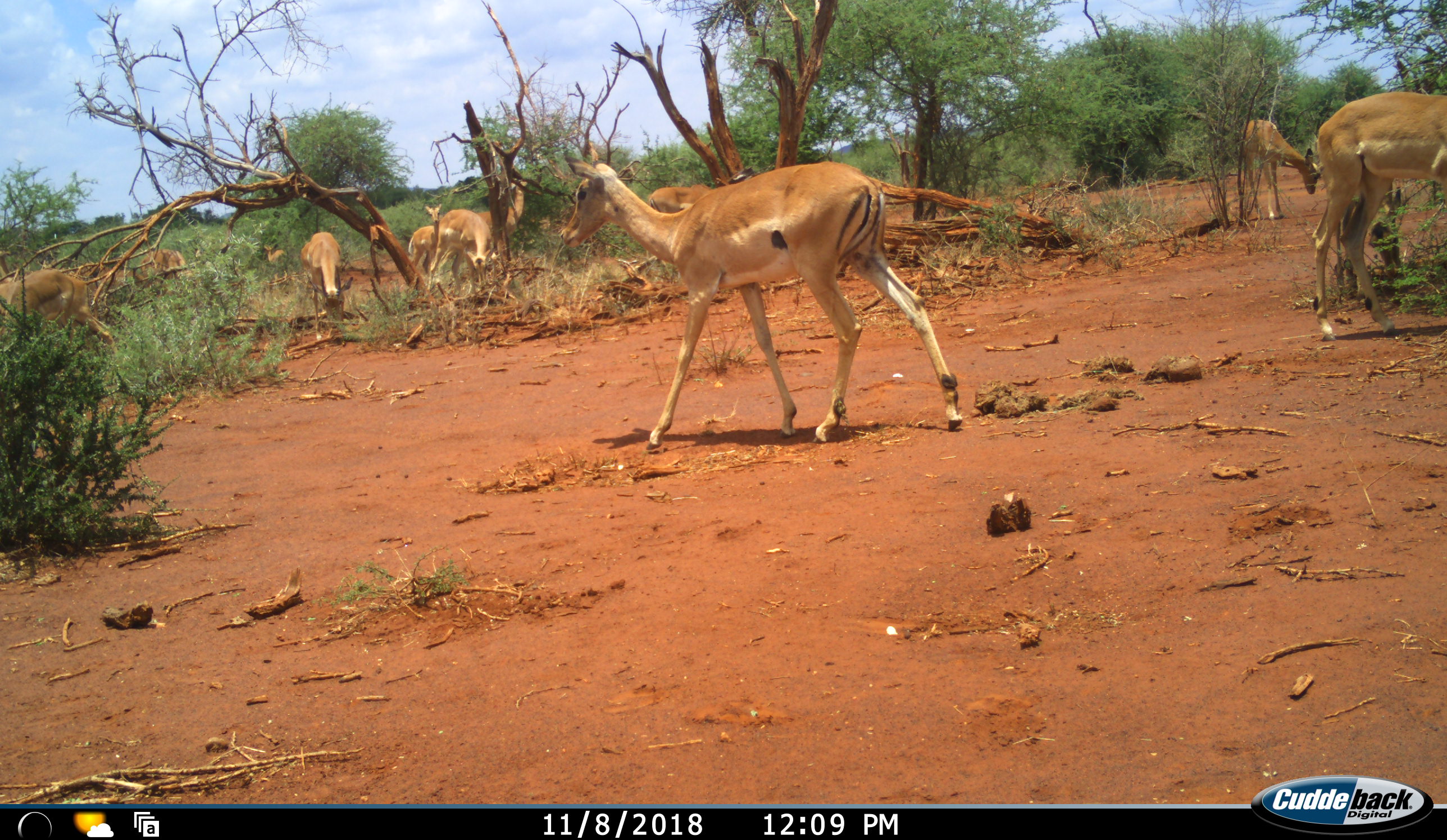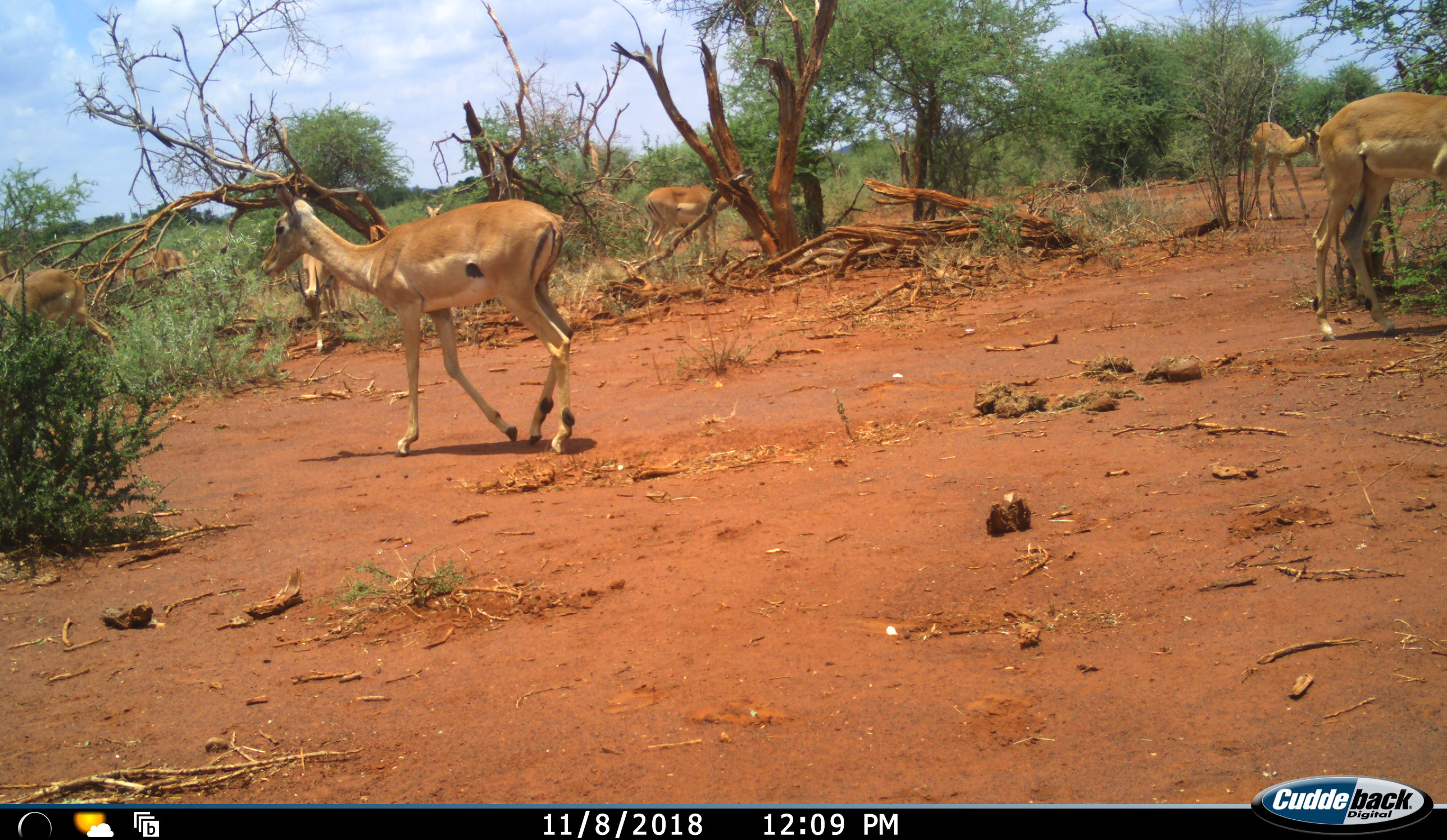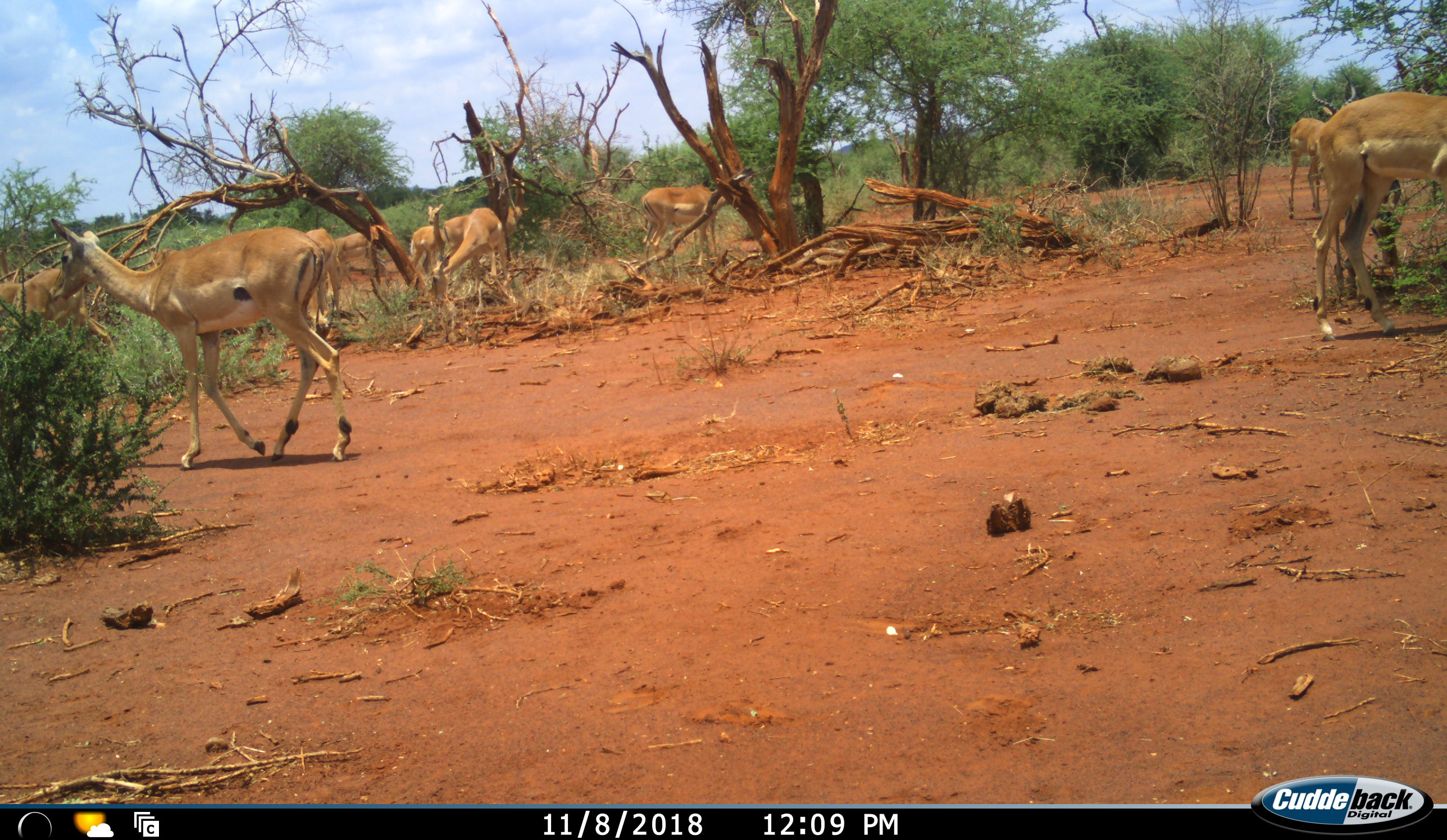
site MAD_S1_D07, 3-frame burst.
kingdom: Animalia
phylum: Chordata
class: Mammalia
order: Artiodactyla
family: Bovidae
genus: Aepyceros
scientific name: Aepyceros melampus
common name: impala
Impala (Aepyceros melampus), count 11-50. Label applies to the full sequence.